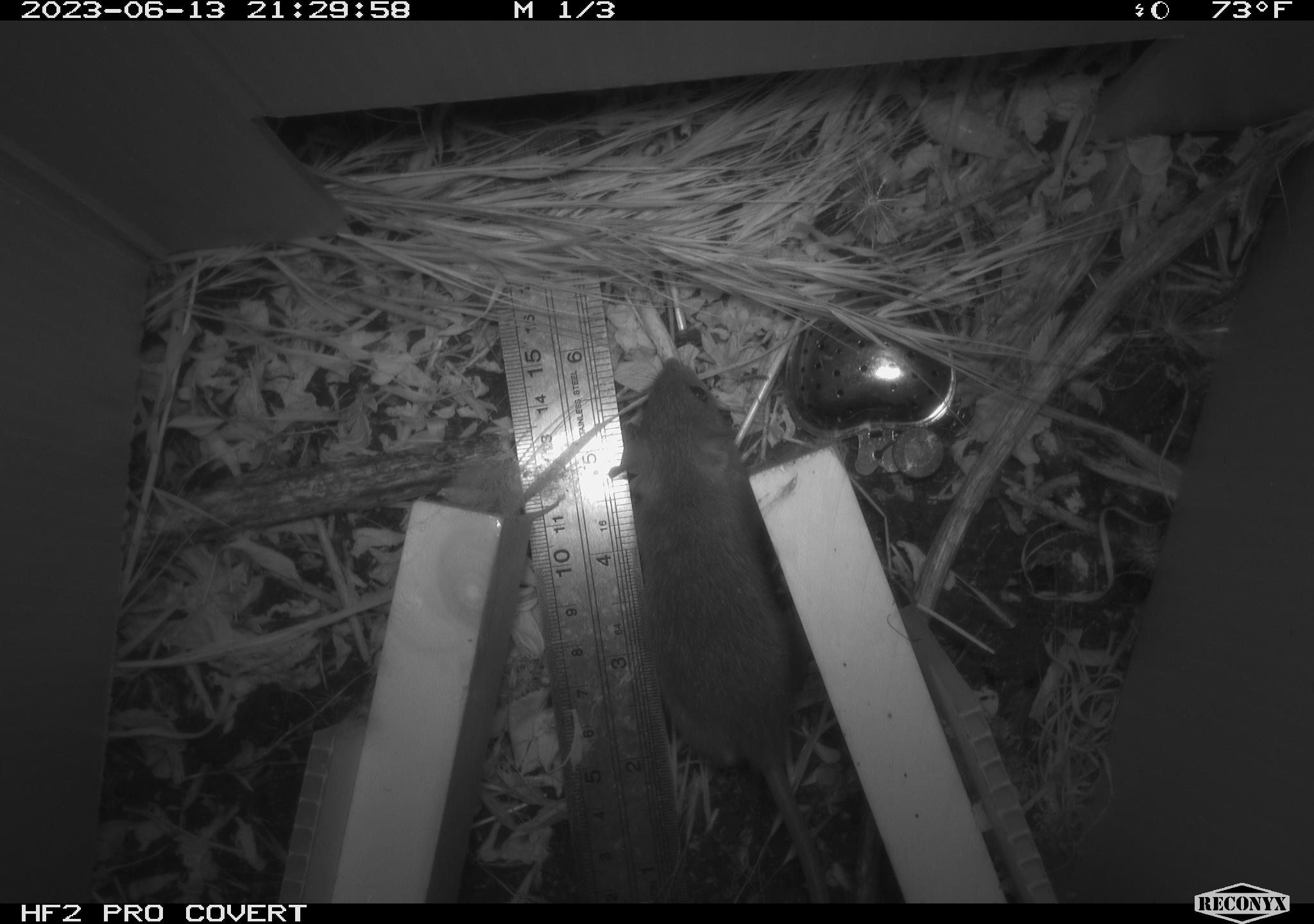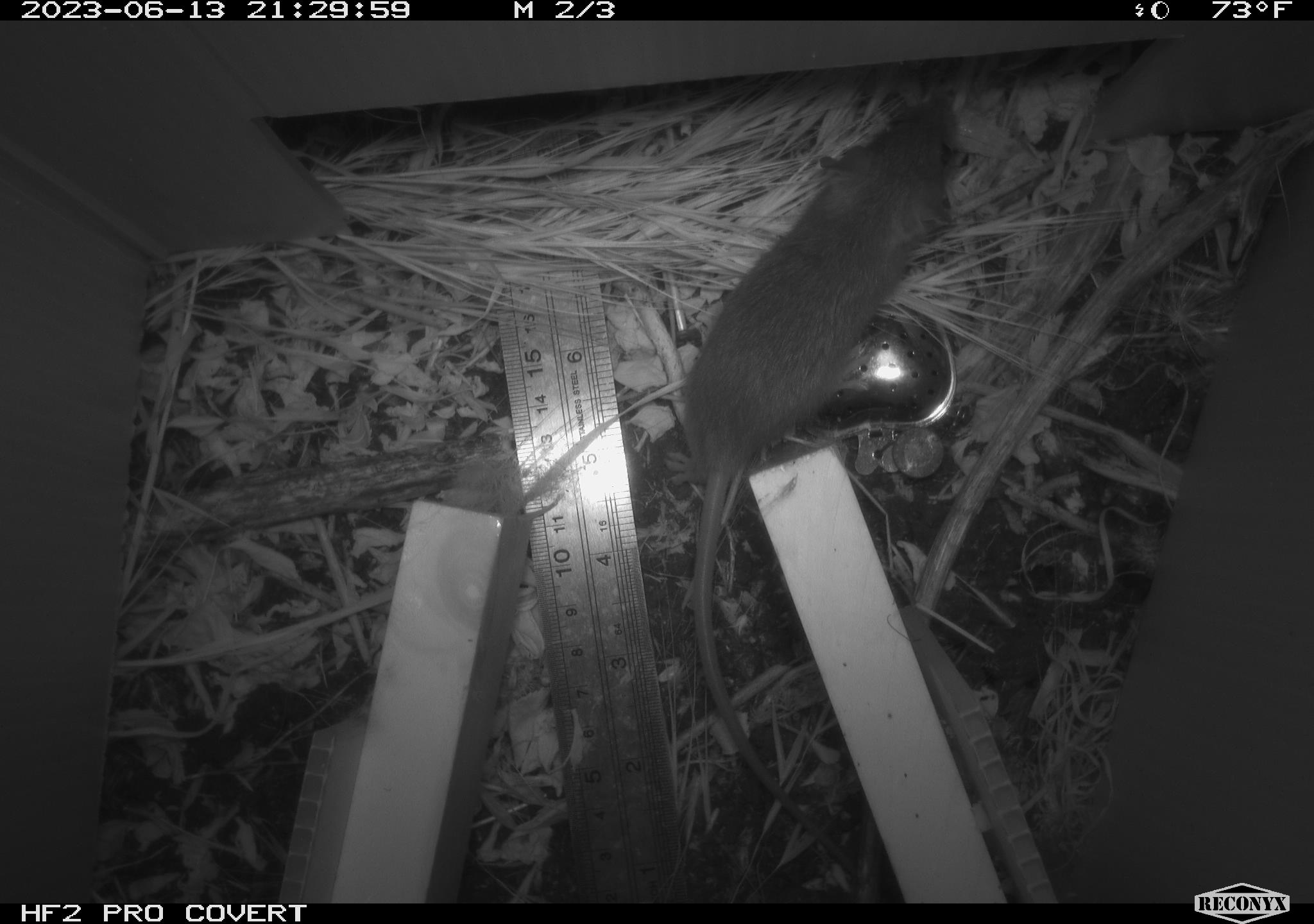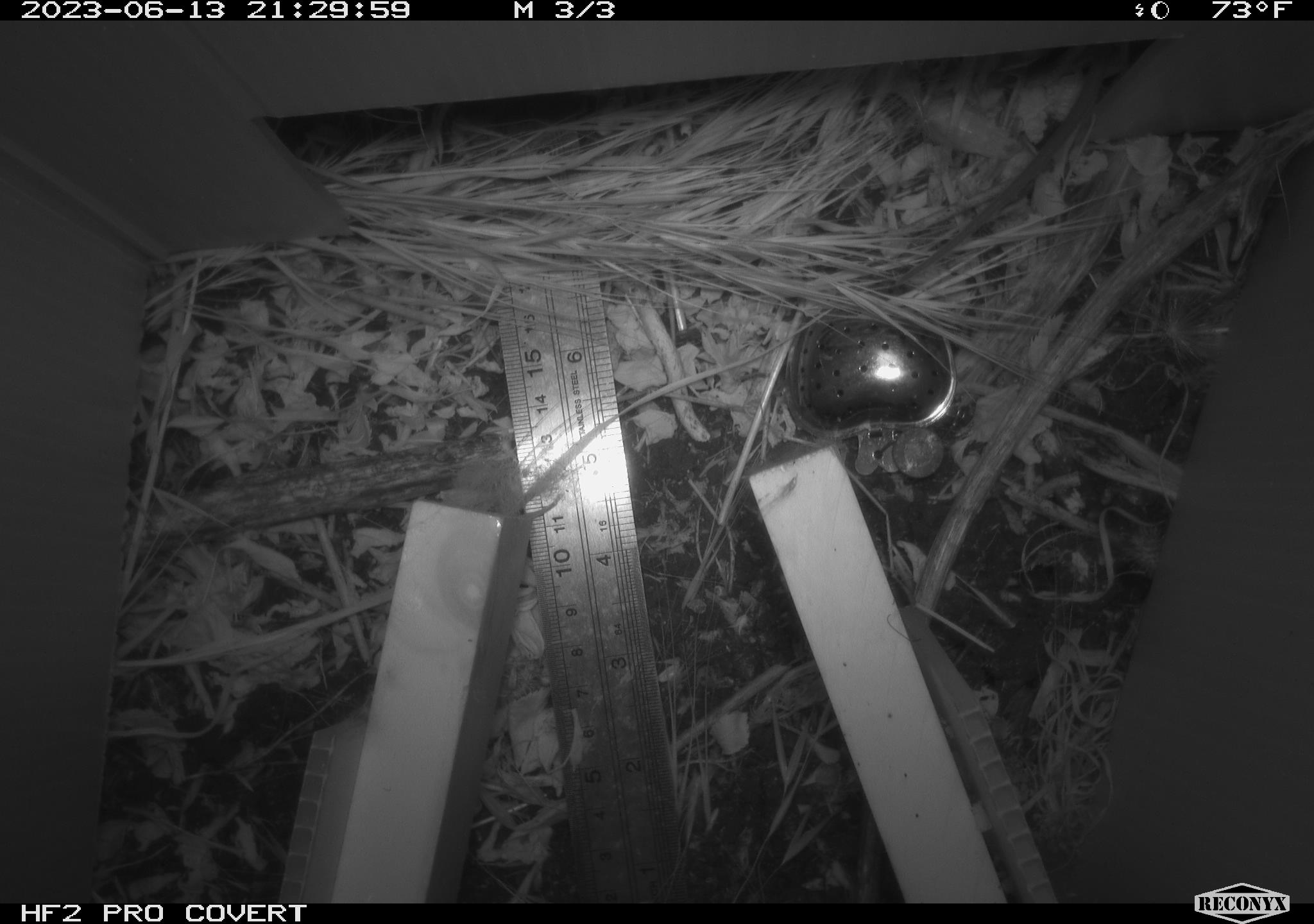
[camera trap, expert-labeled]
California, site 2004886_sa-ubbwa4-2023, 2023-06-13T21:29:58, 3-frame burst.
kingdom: Animalia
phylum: Chordata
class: Mammalia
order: Rodentia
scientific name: Rodentia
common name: mouse species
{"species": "mouse species (Rodentia)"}